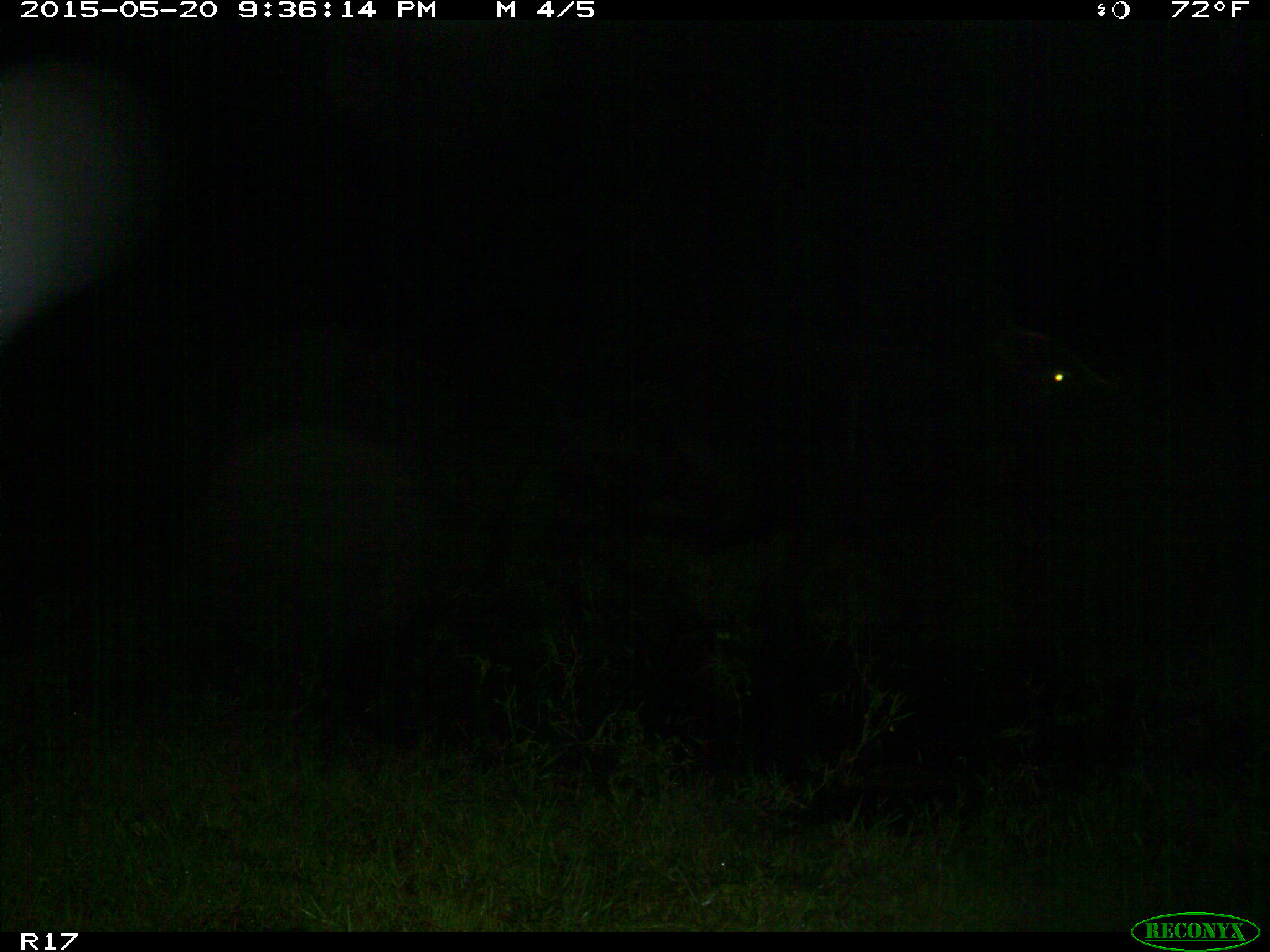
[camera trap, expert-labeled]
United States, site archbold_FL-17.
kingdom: Animalia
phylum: Chordata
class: Mammalia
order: Artiodactyla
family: Bovidae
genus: Bos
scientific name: Bos taurus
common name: domestic cow